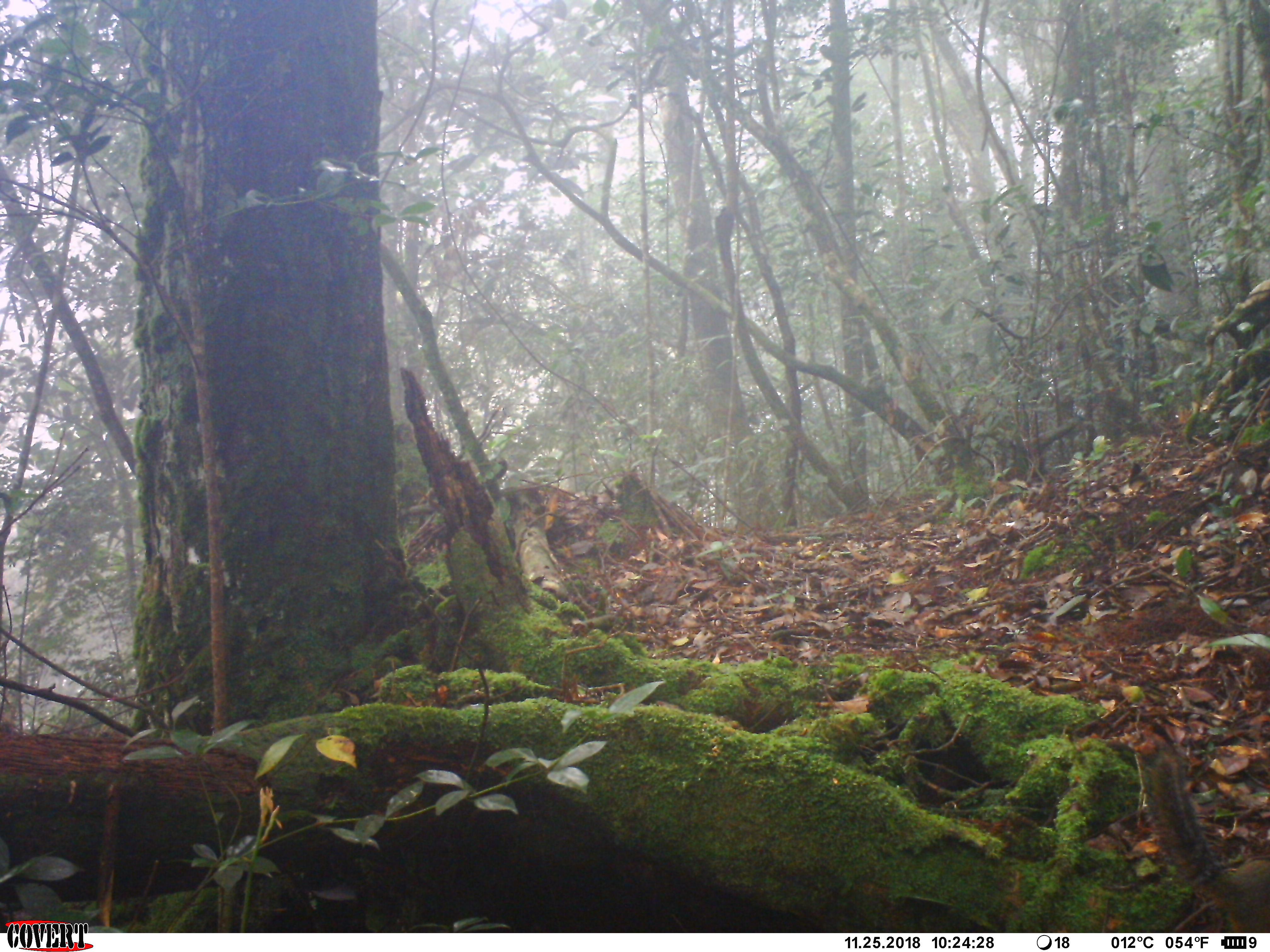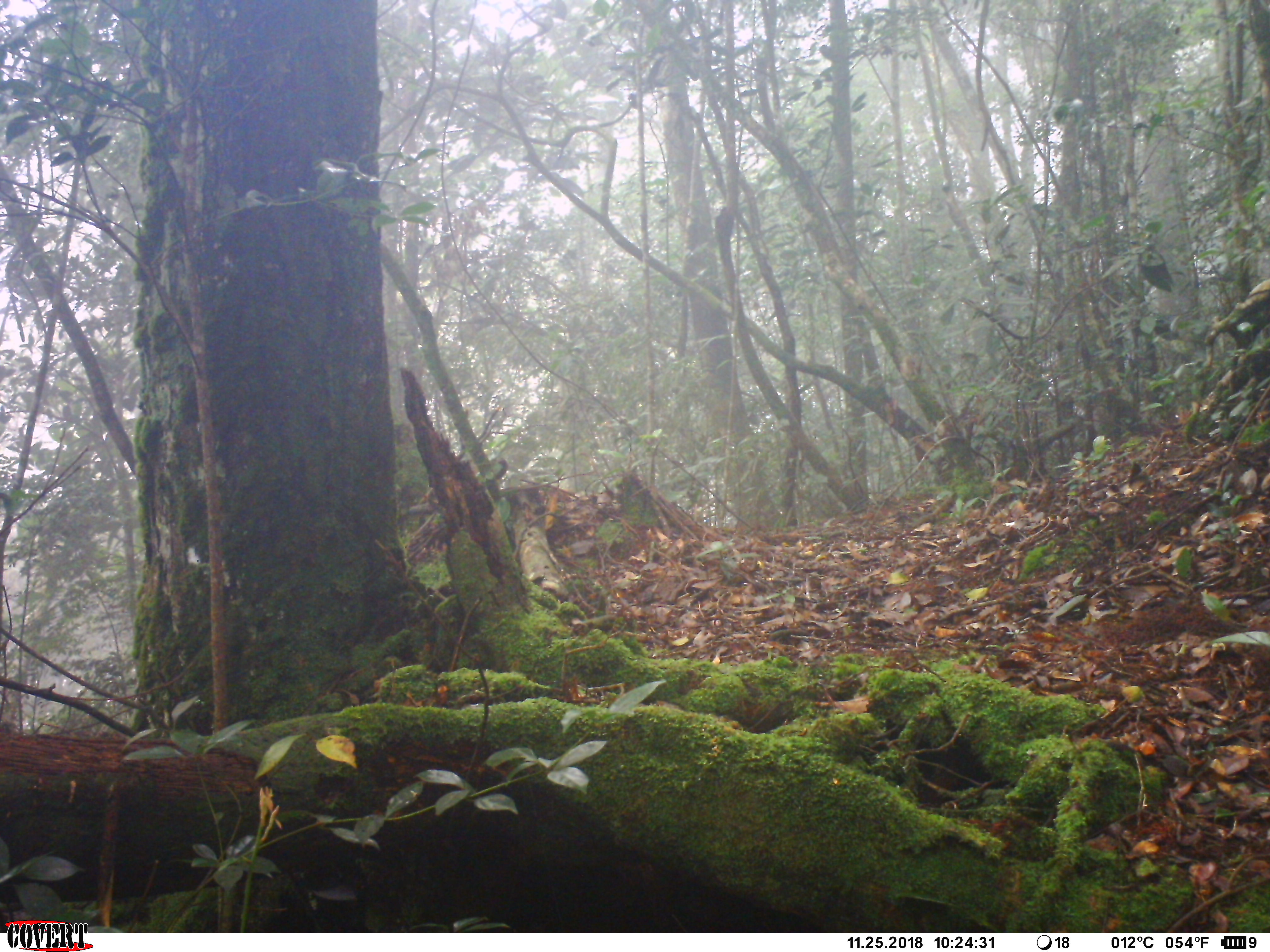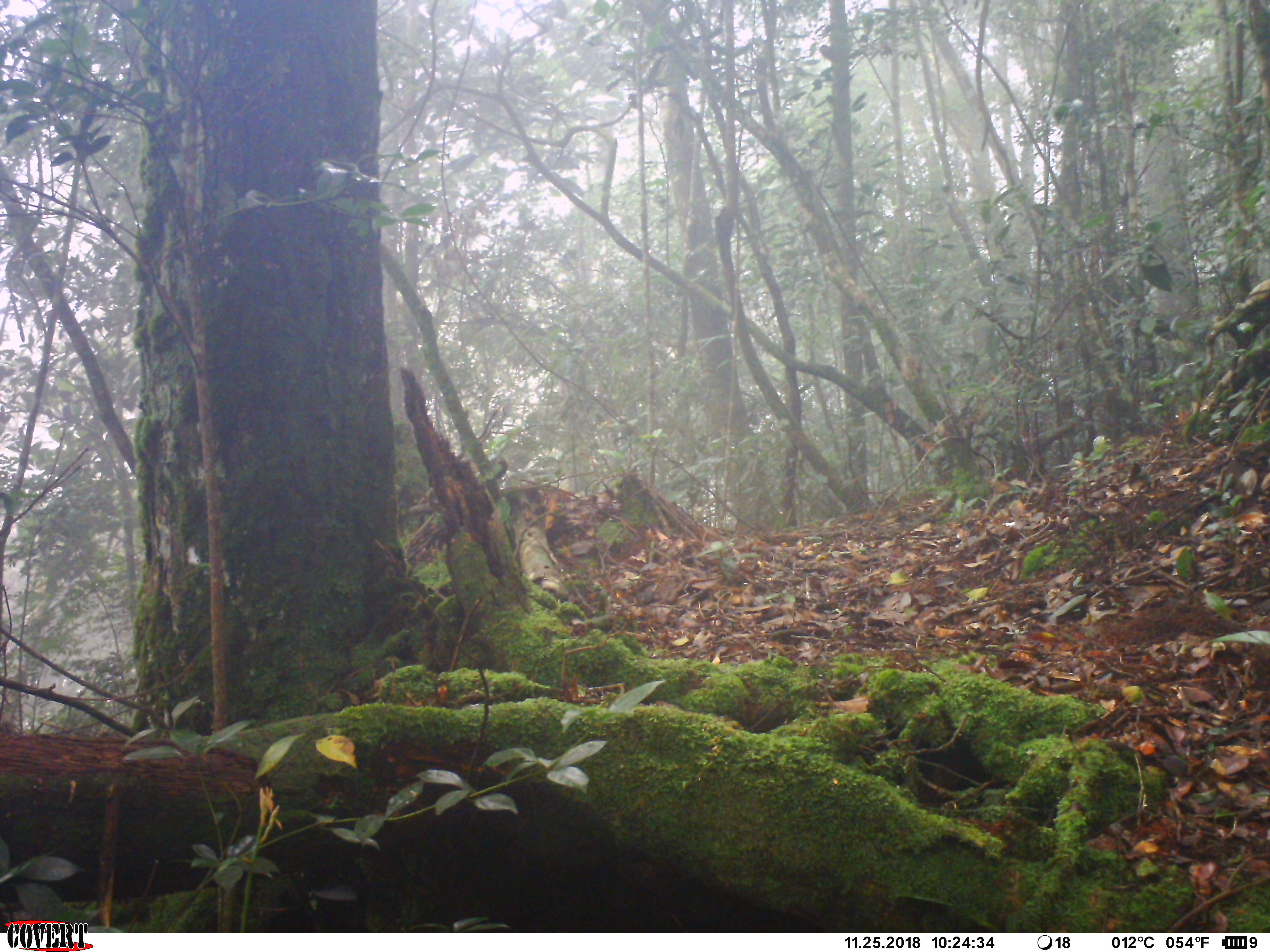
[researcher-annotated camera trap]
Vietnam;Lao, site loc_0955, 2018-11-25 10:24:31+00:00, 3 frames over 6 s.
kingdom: Animalia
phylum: Chordata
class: Mammalia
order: Rodentia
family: Sciuridae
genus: Dremomys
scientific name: Dremomys rufigenis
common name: red-cheeked squirrel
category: red cheeked squirrel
Red cheeked squirrel (red-cheeked squirrel) (Dremomys rufigenis). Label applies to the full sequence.